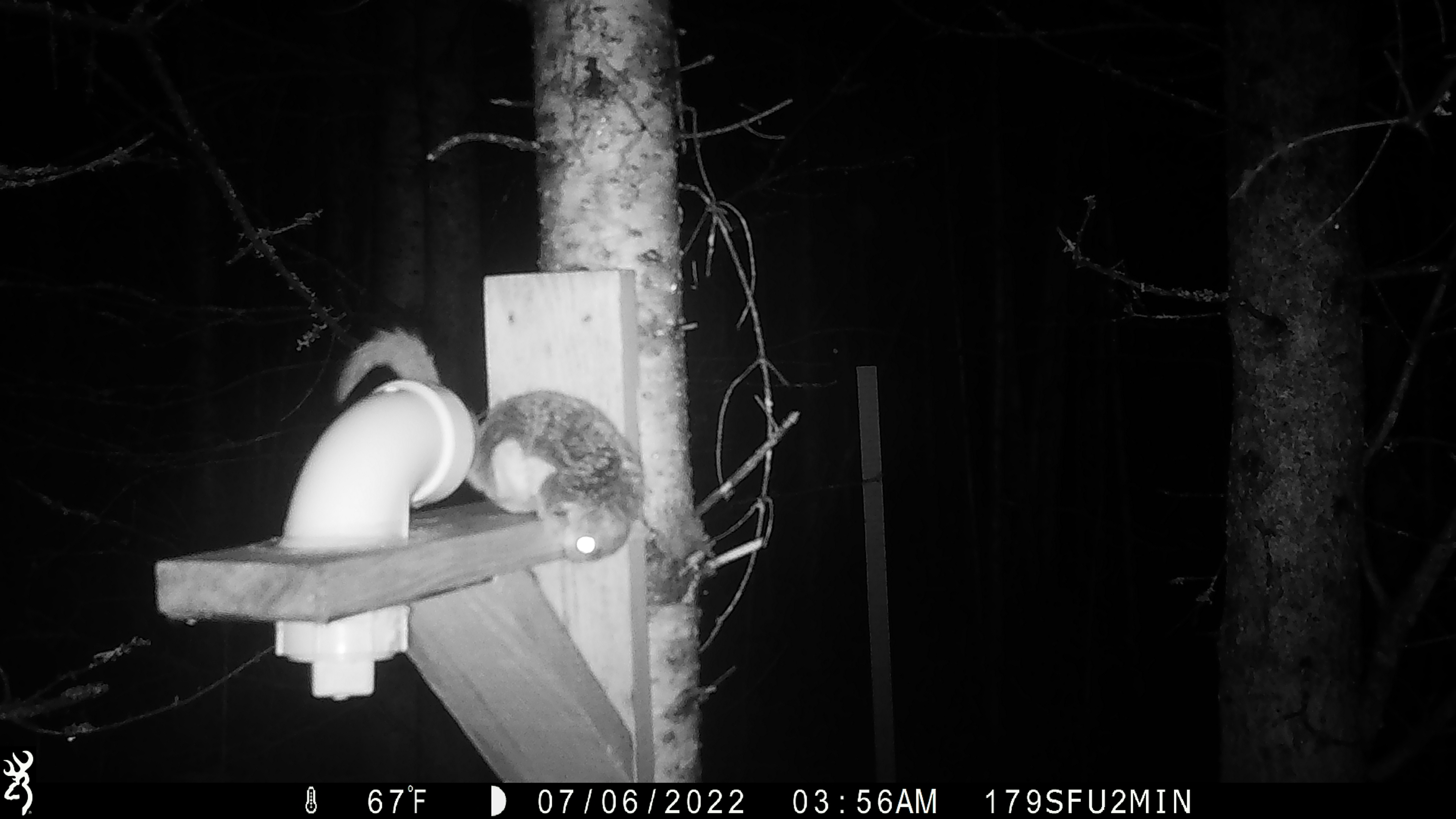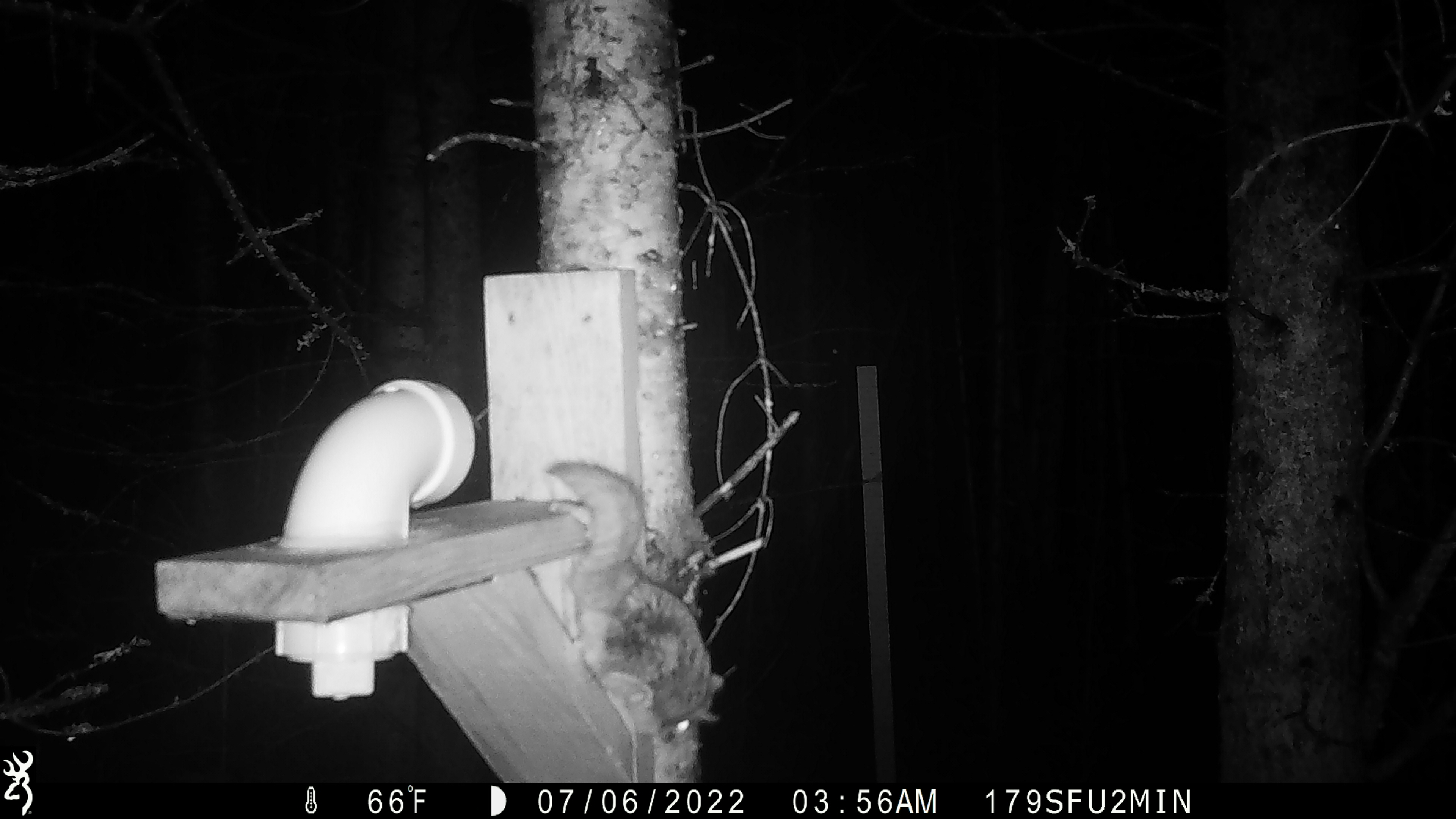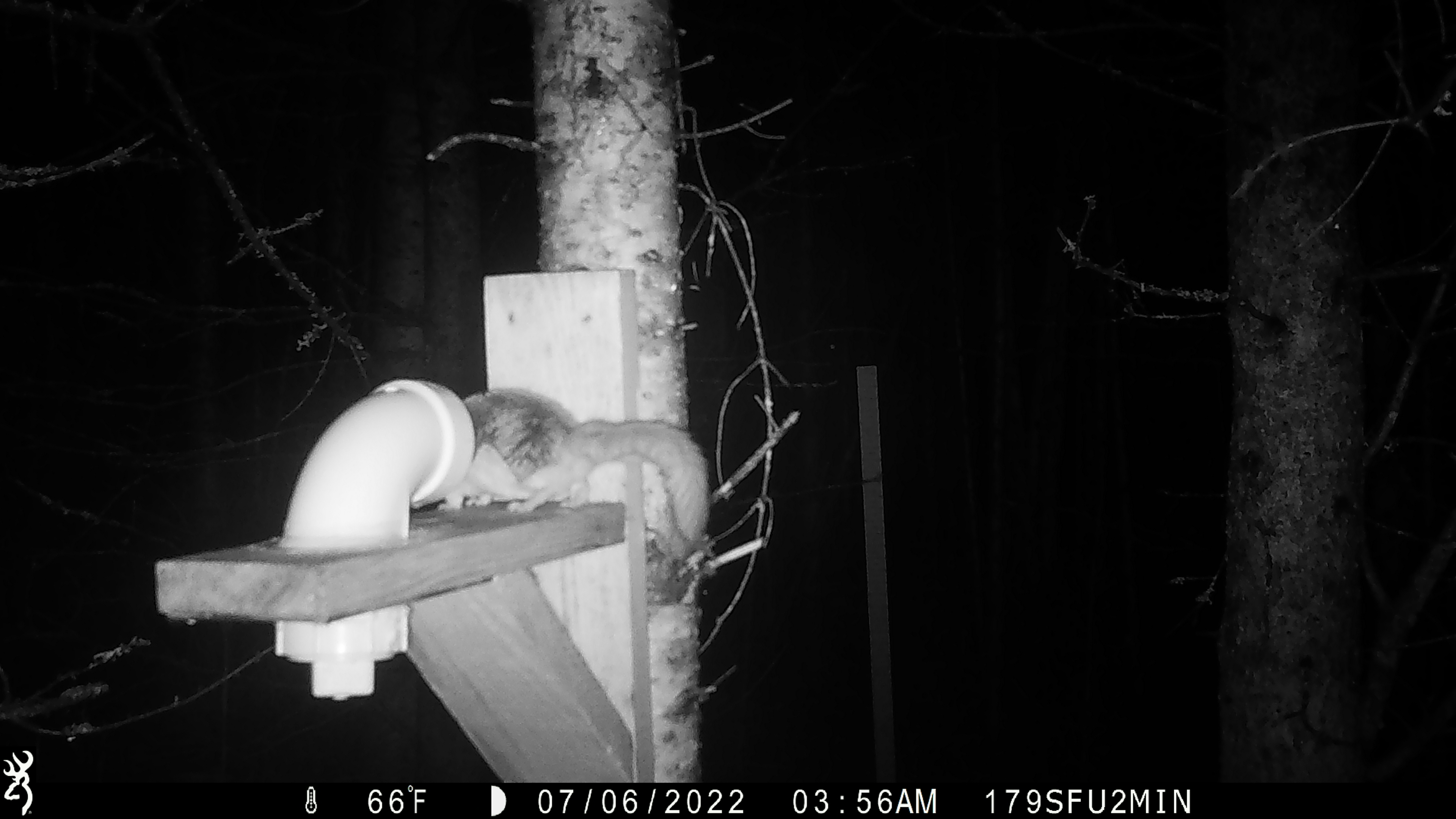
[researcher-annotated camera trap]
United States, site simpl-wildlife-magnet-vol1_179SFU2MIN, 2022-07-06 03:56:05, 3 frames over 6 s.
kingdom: Animalia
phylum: Chordata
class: Mammalia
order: Rodentia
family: Sciuridae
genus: Glaucomys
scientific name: Glaucomys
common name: flying squirrel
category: flying squirrel sp.